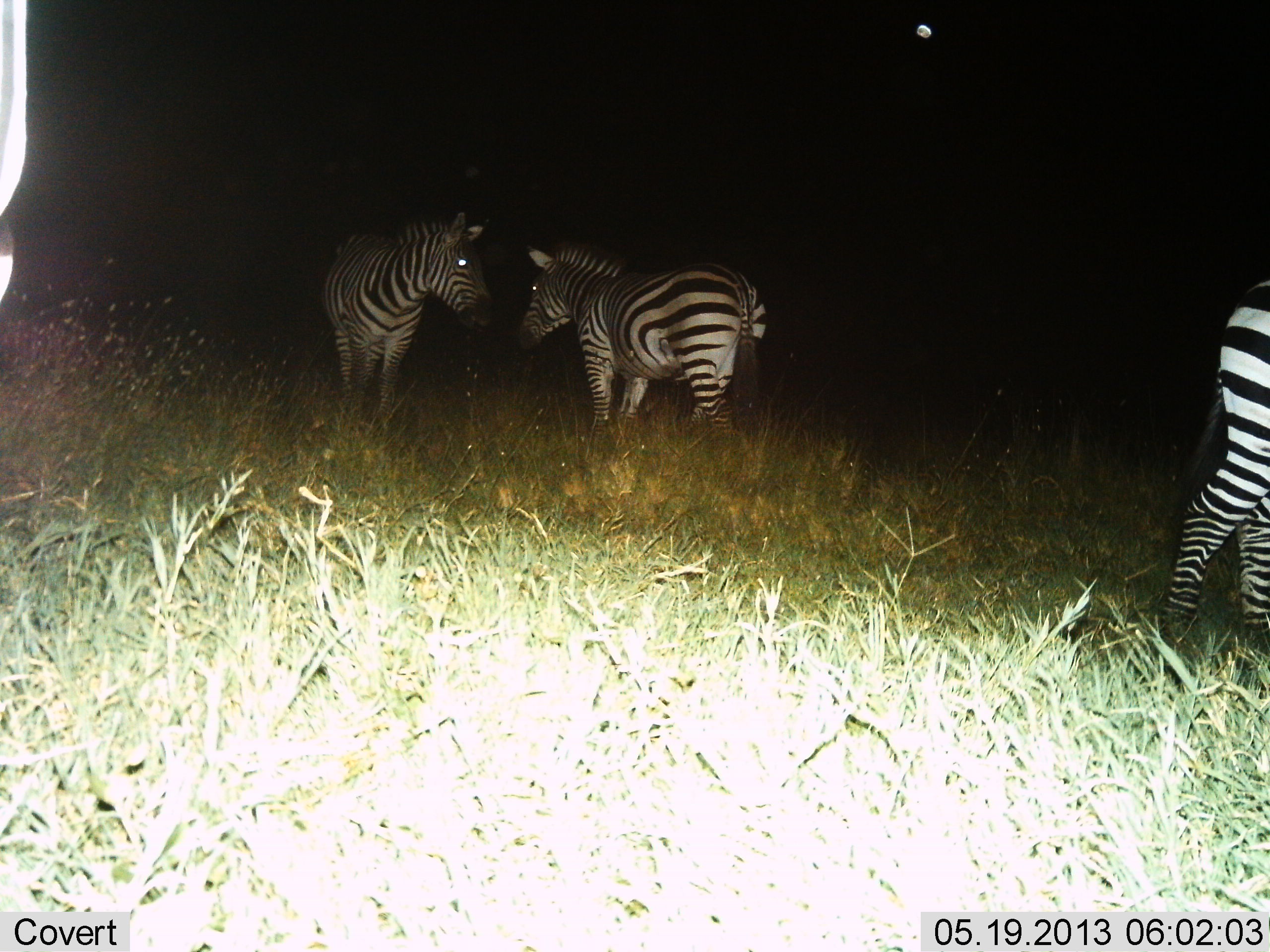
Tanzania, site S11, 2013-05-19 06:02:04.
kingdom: Animalia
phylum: Chordata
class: Mammalia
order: Perissodactyla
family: Equidae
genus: Equus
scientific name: Equus quagga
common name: plains zebra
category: zebra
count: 4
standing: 86%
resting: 0%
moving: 21%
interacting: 14%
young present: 0%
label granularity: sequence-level